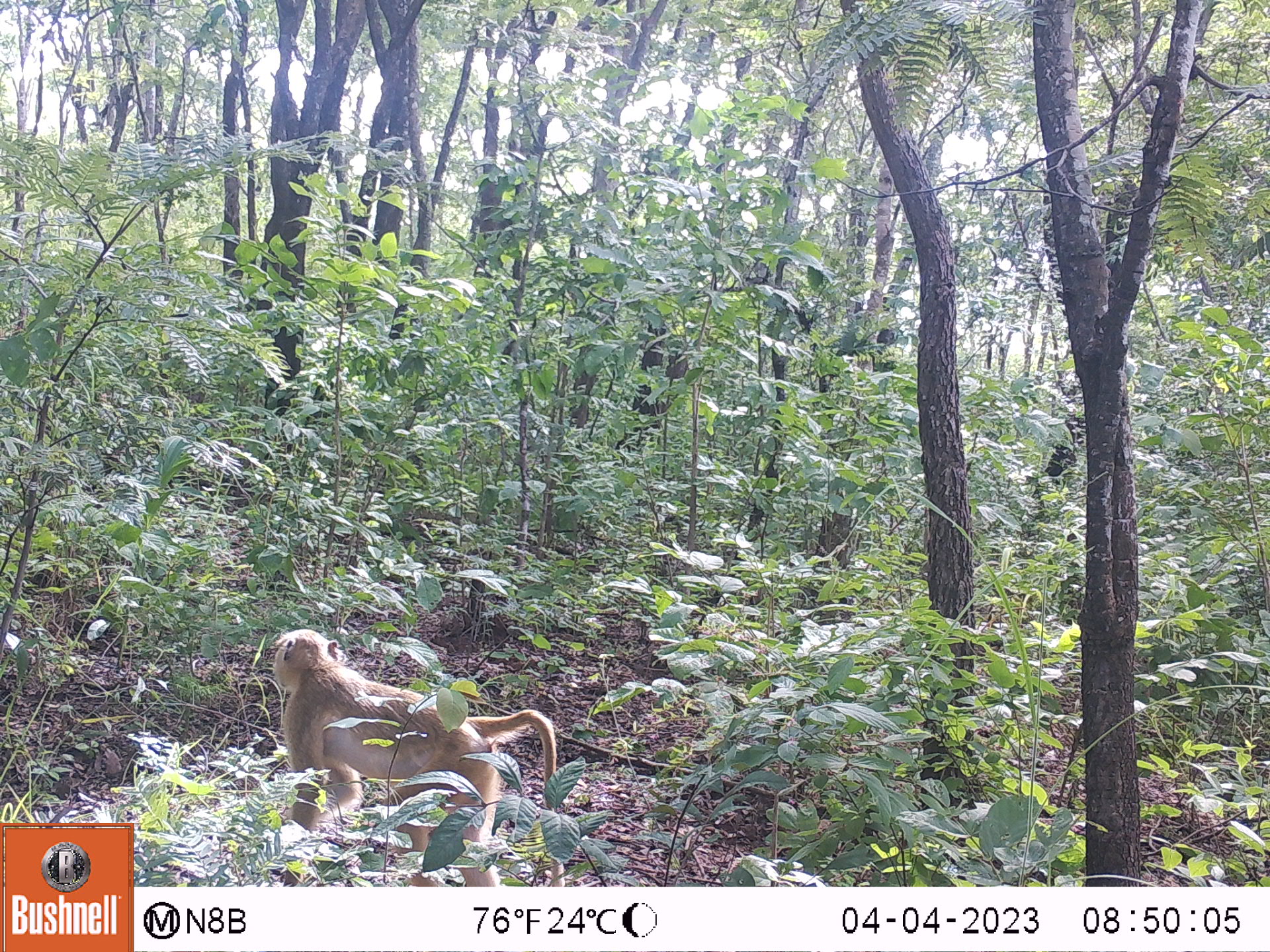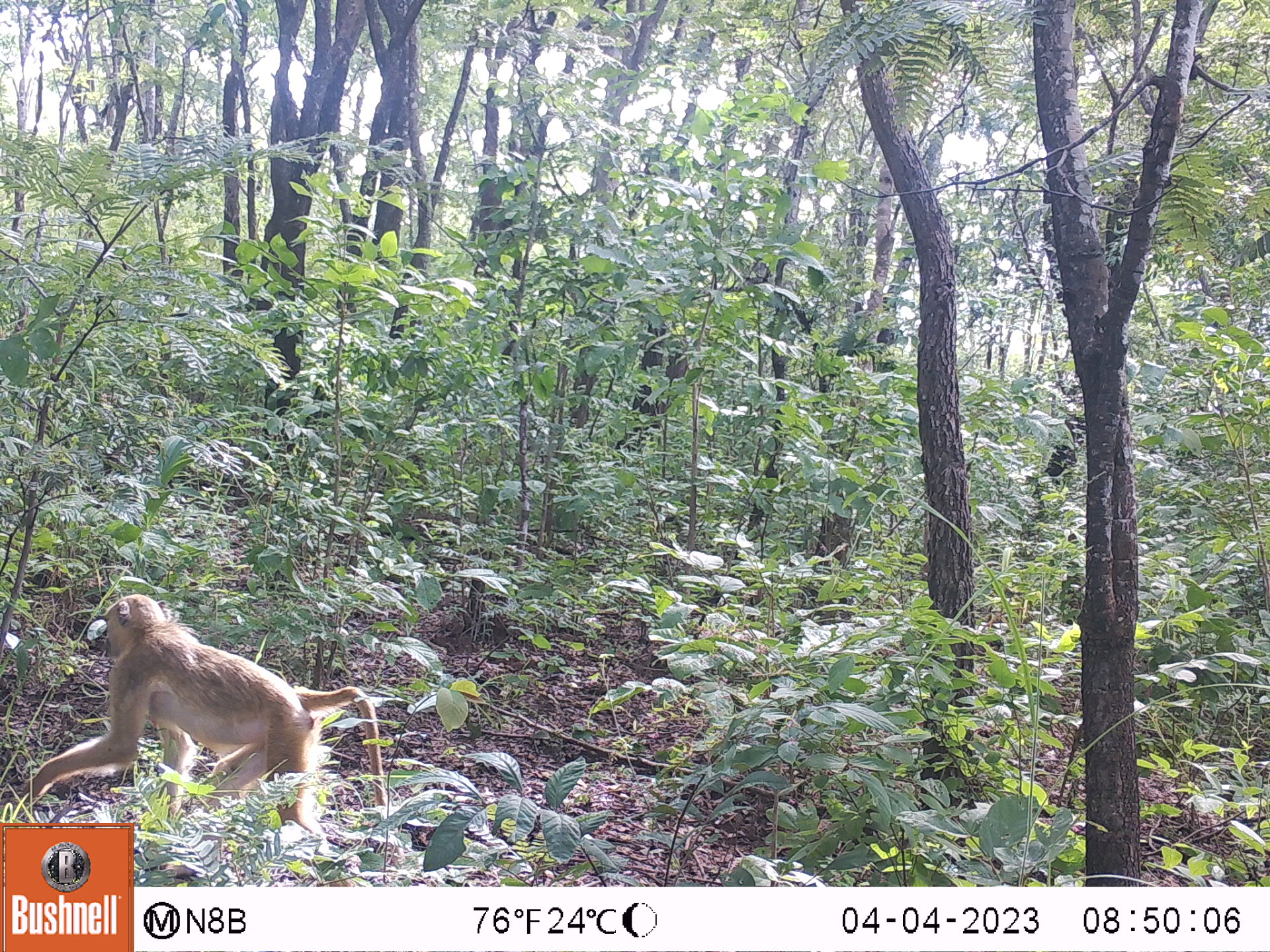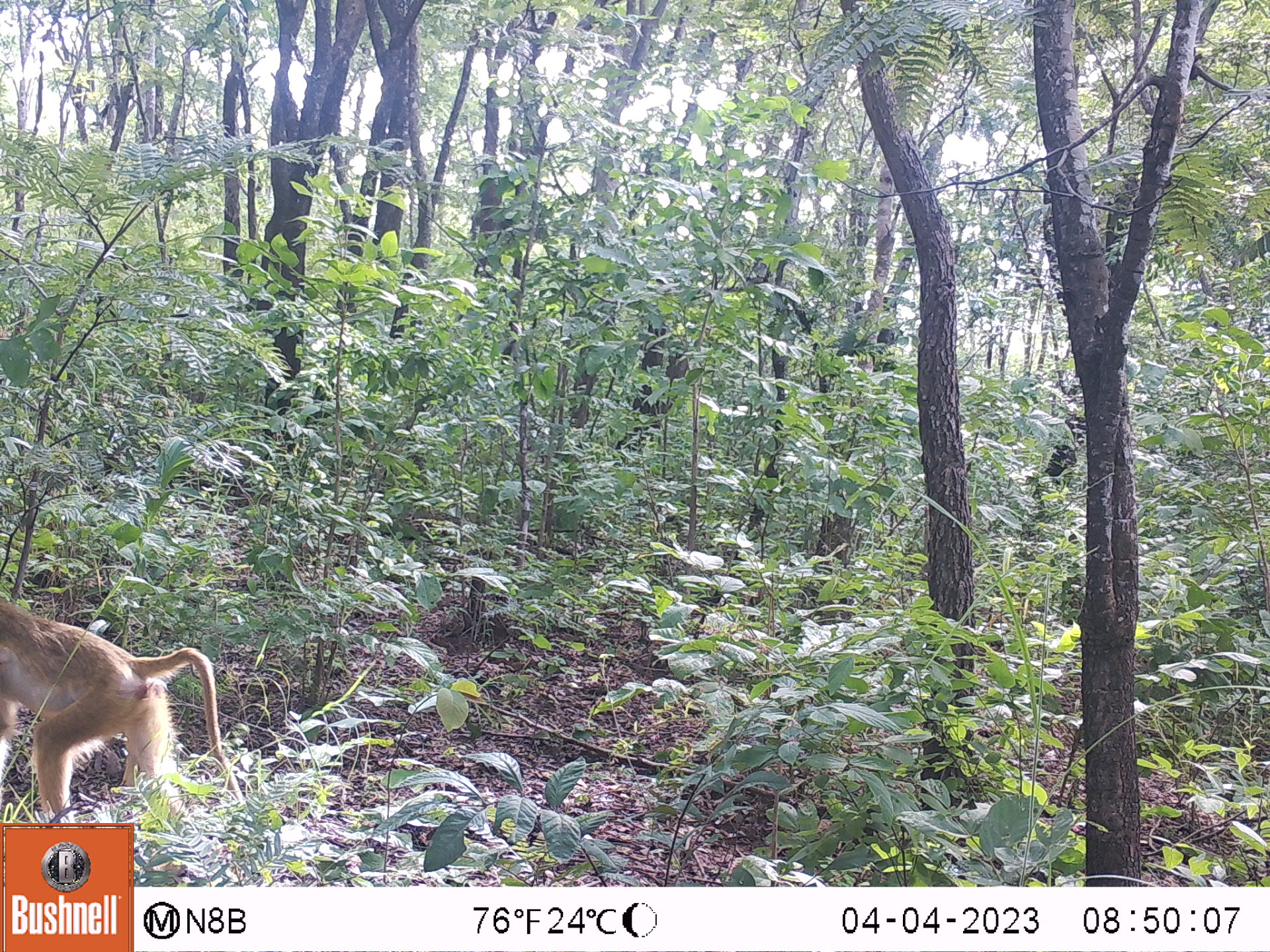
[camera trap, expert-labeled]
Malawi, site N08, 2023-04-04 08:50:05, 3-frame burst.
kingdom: Animalia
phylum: Chordata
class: Mammalia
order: Primates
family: Cercopithecidae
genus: Papio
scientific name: Papio cynocephalus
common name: yellow baboon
Yellow baboon (Papio cynocephalus), count 1.